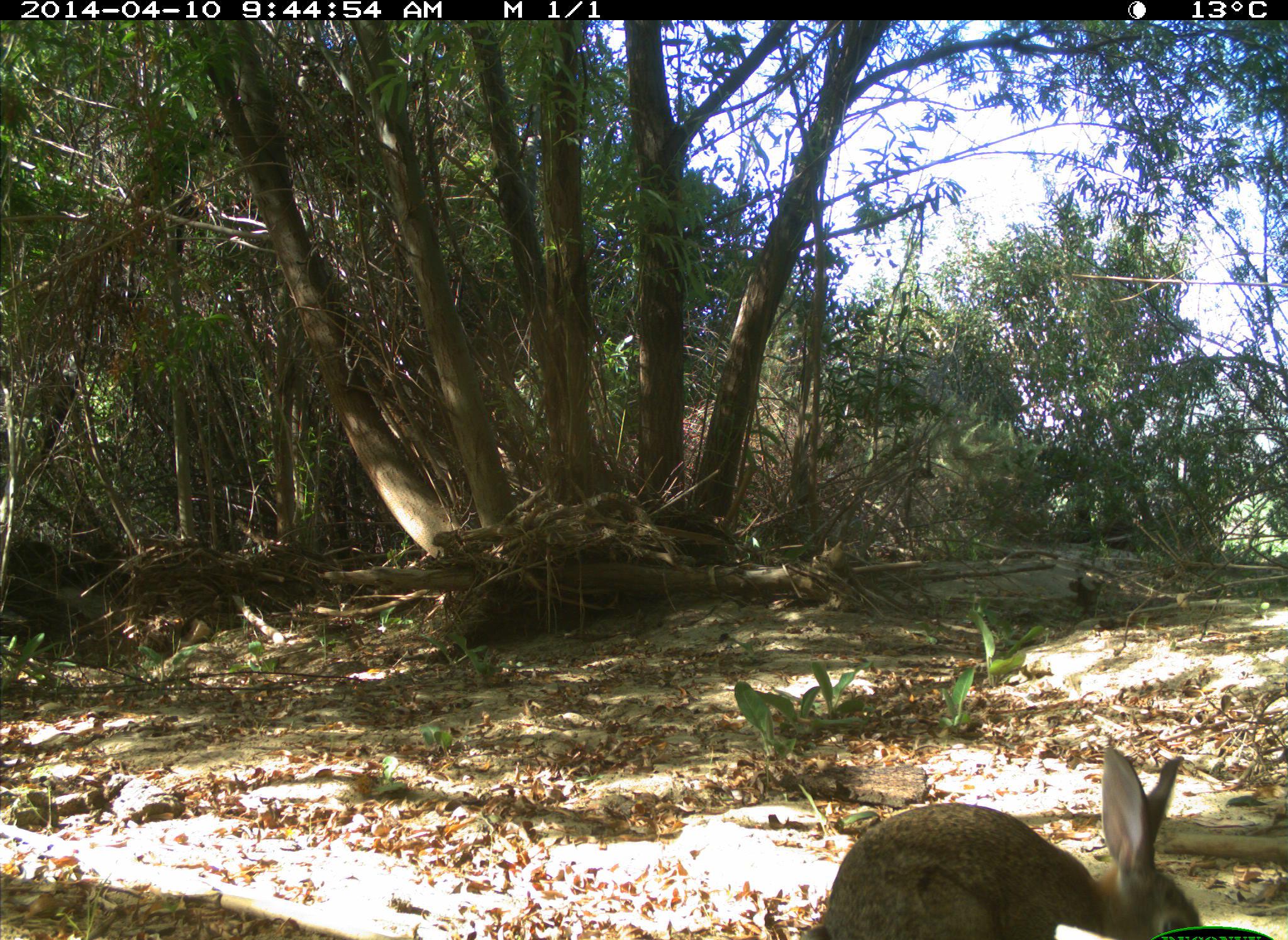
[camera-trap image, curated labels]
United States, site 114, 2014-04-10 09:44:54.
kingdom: Animalia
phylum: Chordata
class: Mammalia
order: Lagomorpha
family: Leporidae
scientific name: Leporidae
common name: rabbits and hares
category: rabbit